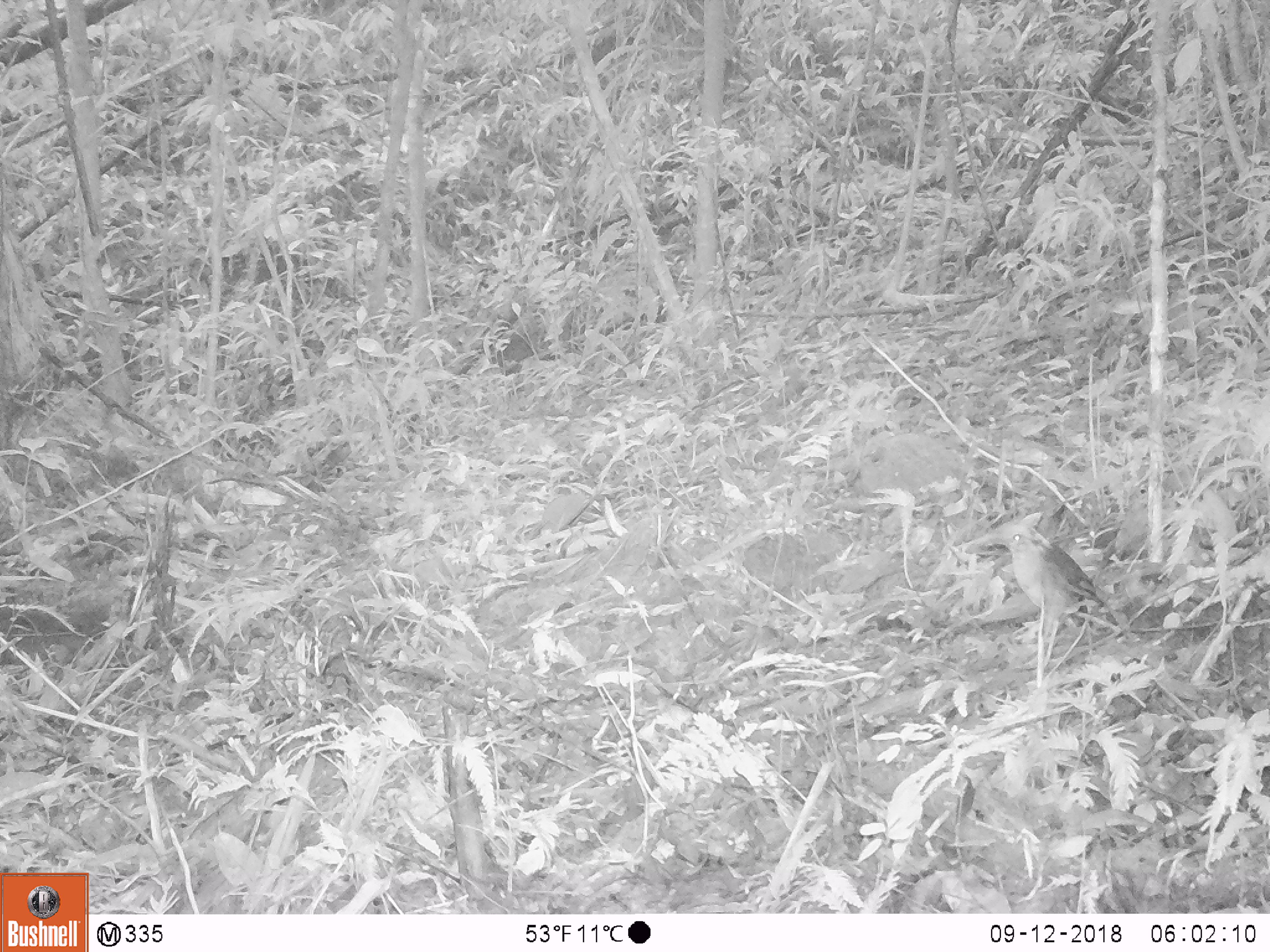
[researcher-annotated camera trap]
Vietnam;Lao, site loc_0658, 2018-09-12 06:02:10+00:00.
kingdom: Animalia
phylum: Chordata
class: Aves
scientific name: Aves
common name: bird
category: unidentified bird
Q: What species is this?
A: Unidentified bird (bird) (Aves).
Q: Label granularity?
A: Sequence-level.